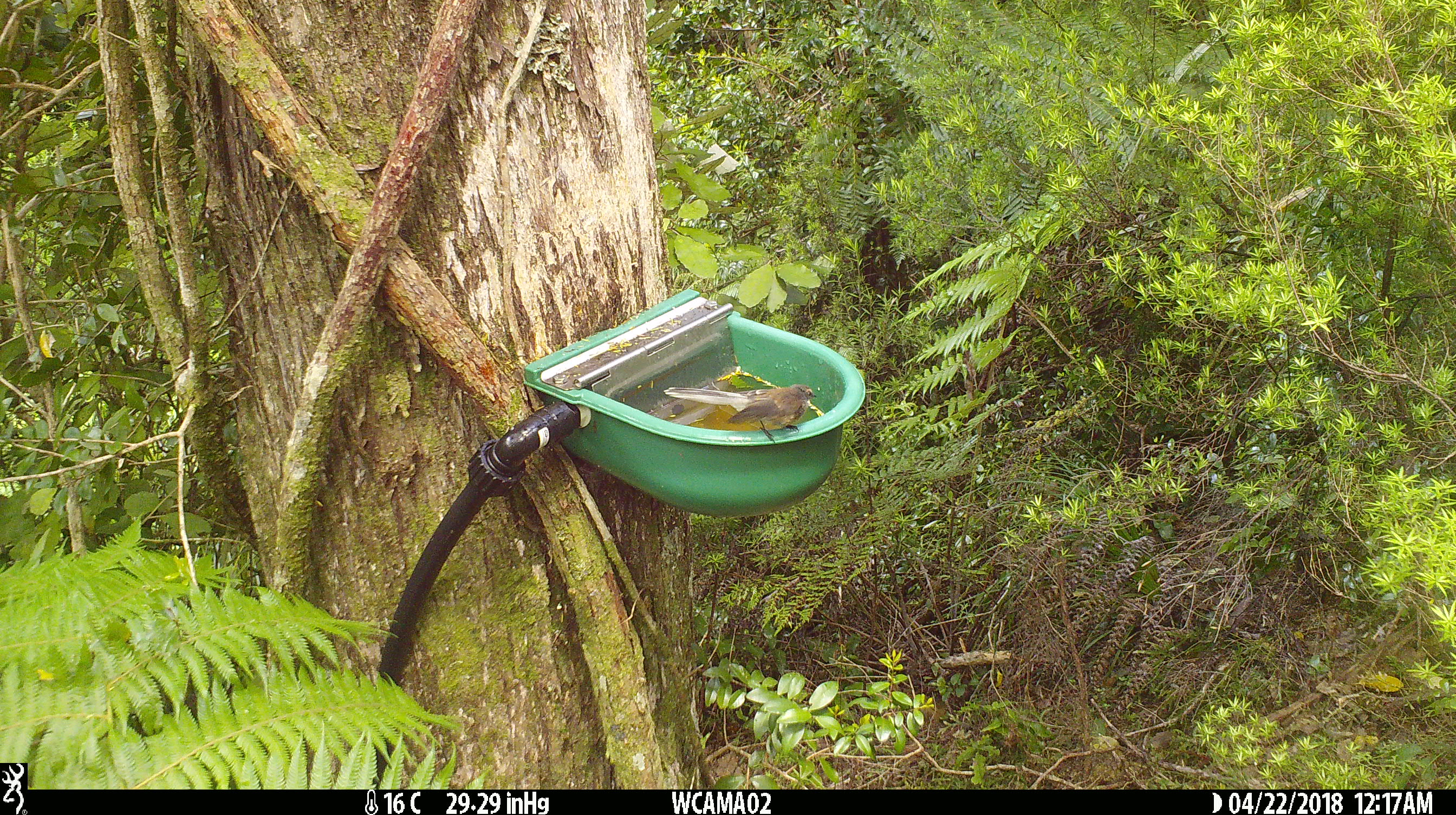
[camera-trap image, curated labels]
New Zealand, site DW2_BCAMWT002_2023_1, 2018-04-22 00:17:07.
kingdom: Animalia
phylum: Chordata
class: Aves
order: Passeriformes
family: Rhipiduridae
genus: Rhipidura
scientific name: Rhipidura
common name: fantails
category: fantail